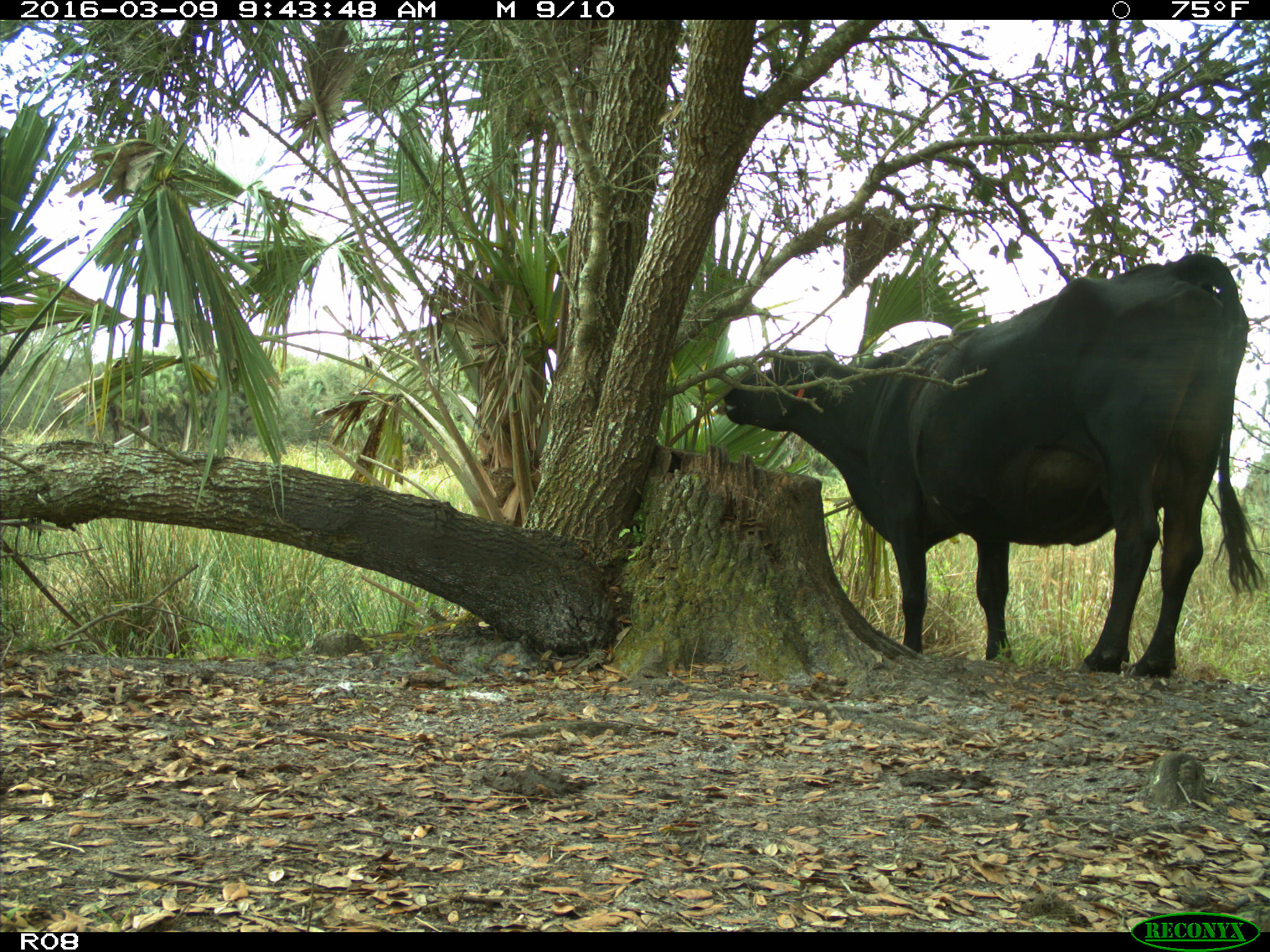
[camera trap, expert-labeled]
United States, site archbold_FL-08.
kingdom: Animalia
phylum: Chordata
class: Mammalia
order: Artiodactyla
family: Bovidae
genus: Bos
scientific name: Bos taurus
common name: domestic cow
Bos taurus (domestic cow).